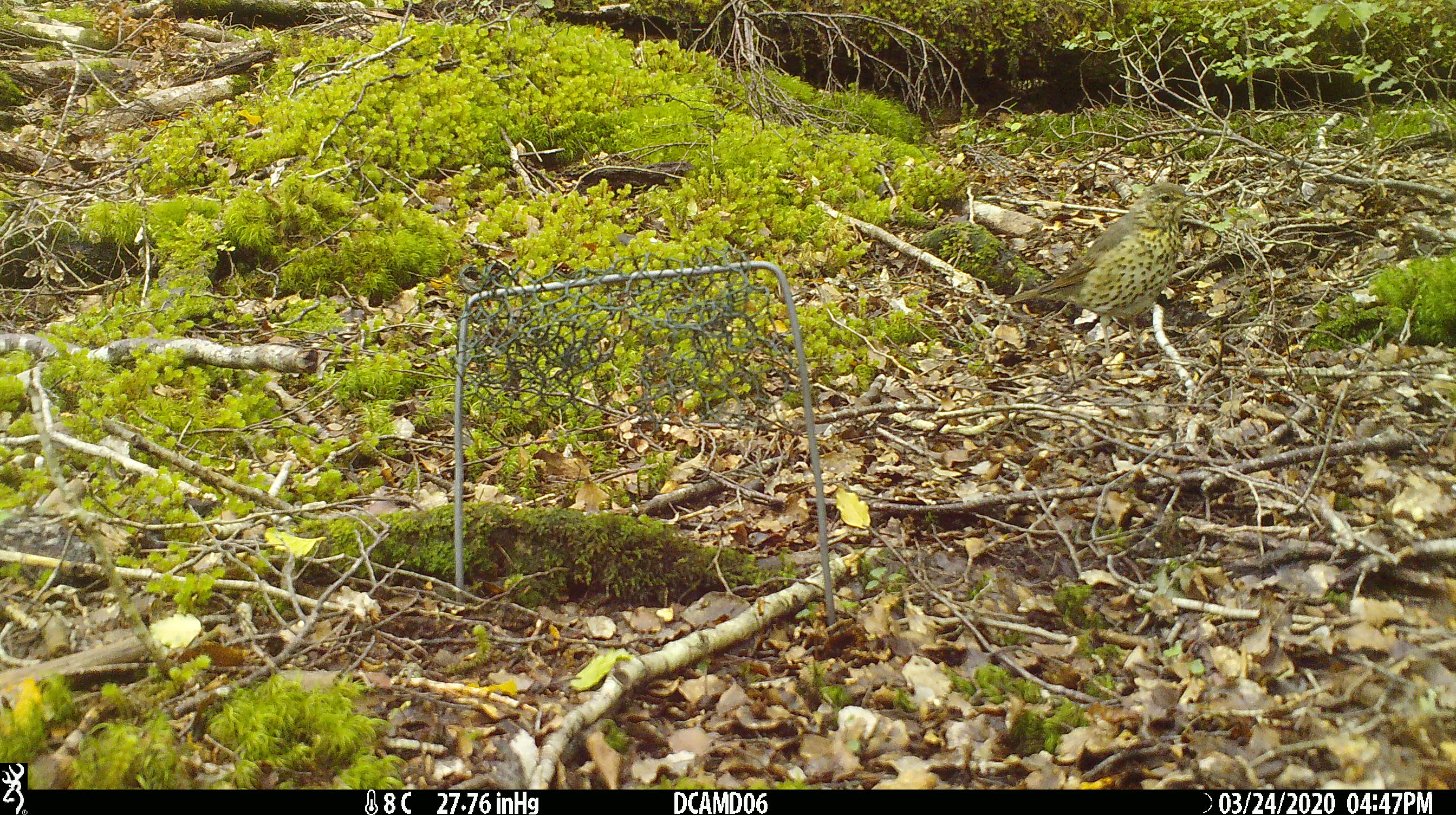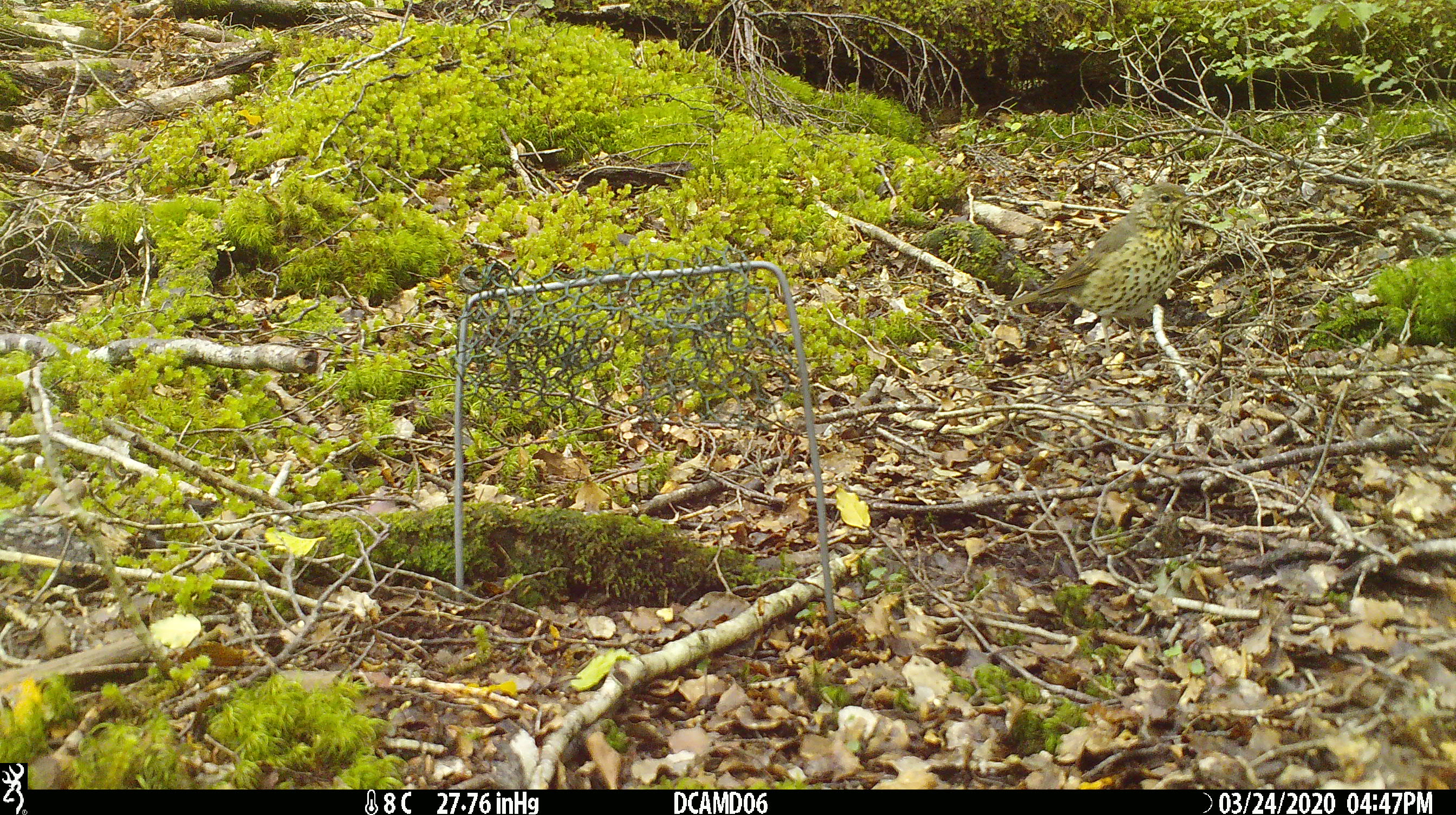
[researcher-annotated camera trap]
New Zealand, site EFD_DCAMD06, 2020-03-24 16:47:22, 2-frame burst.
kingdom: Animalia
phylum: Chordata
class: Aves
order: Passeriformes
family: Turdidae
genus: Turdus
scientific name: Turdus philomelos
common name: song thrush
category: thrush